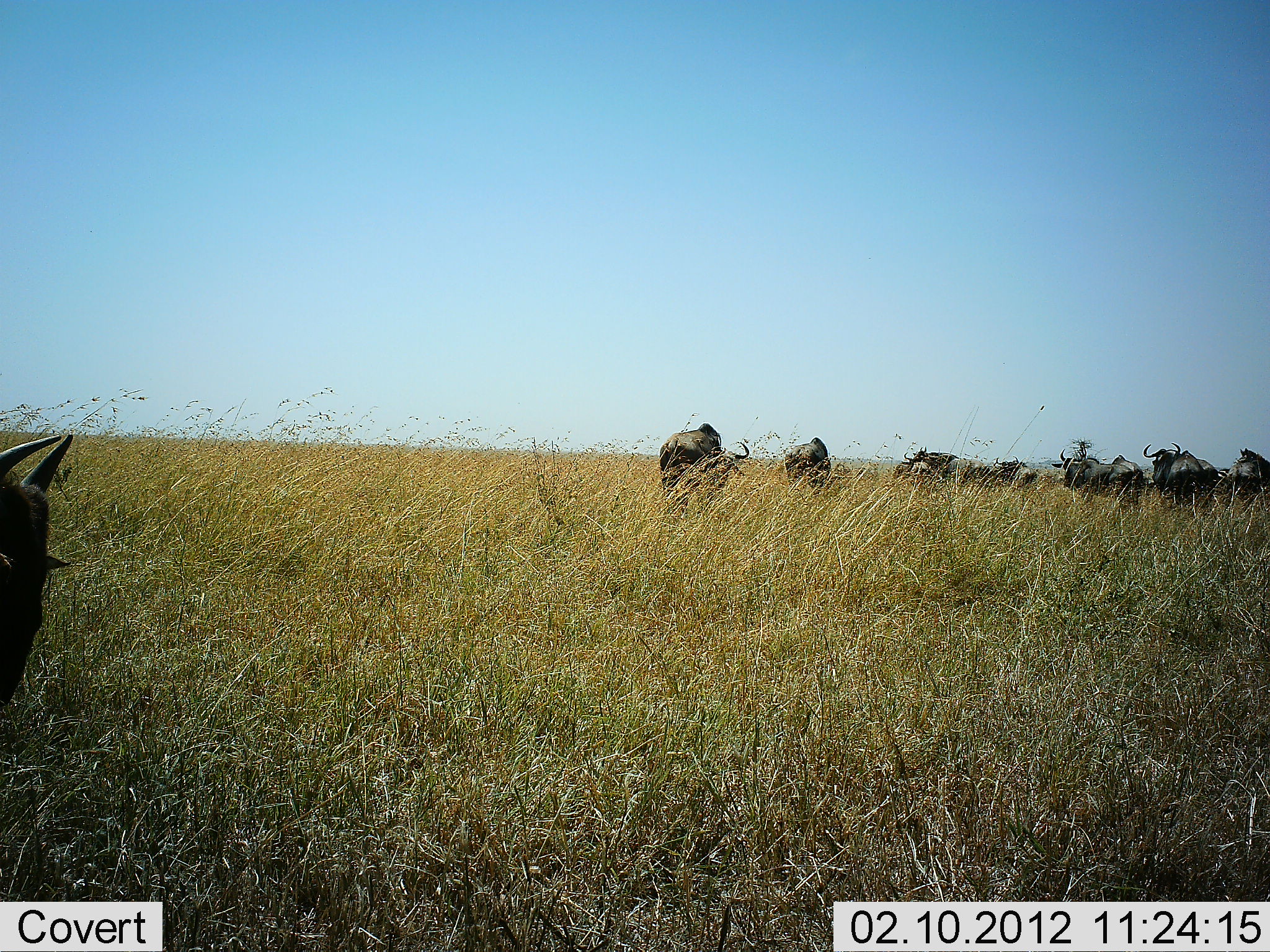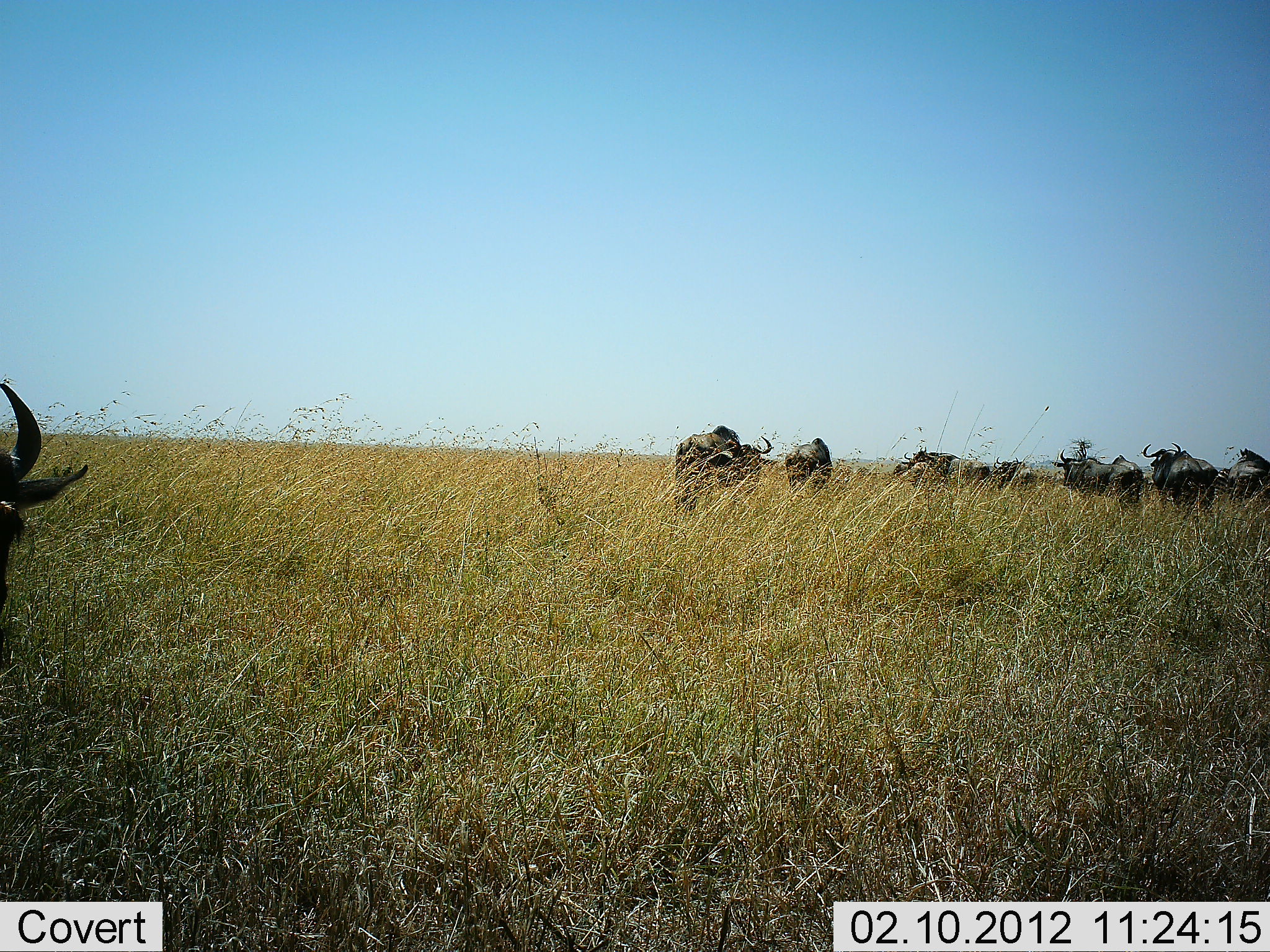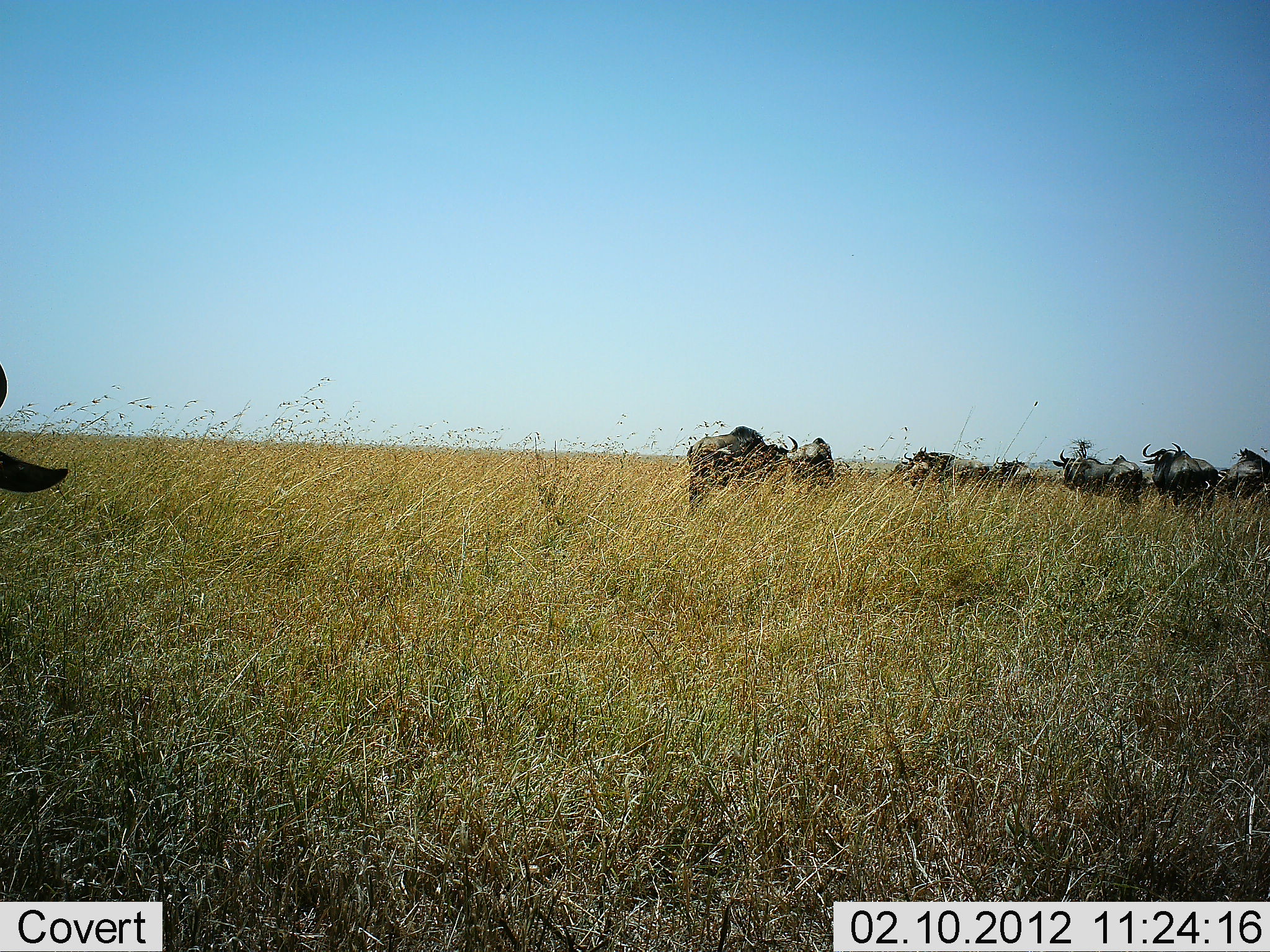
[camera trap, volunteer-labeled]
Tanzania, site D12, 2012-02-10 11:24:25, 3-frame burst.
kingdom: Animalia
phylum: Chordata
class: Mammalia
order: Artiodactyla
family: Bovidae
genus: Connochaetes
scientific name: Connochaetes taurinus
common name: blue wildebeest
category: wildebeest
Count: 10.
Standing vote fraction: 74%.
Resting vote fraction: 4%.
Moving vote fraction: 56%.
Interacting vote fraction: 0%.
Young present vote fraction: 7%.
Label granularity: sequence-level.